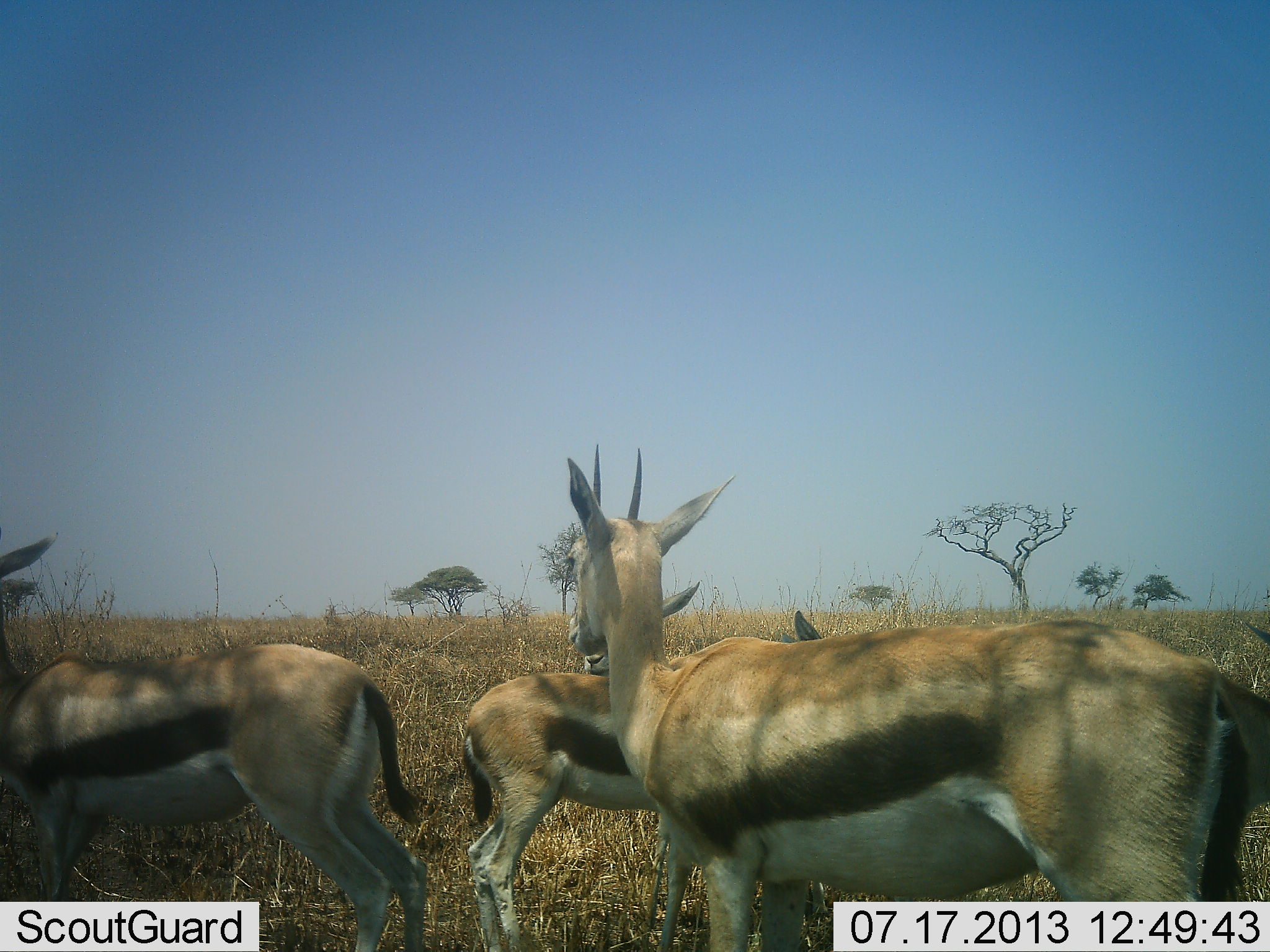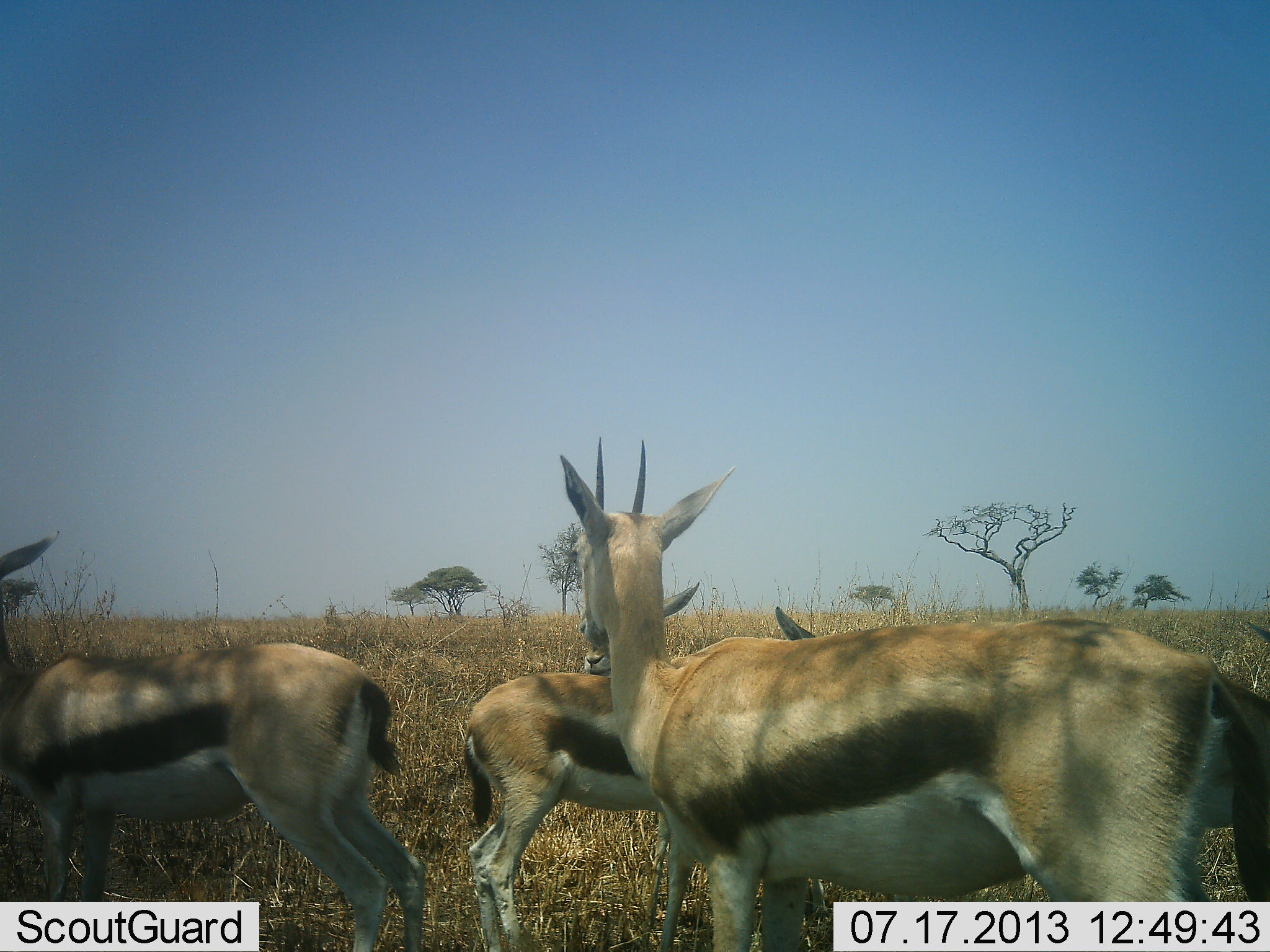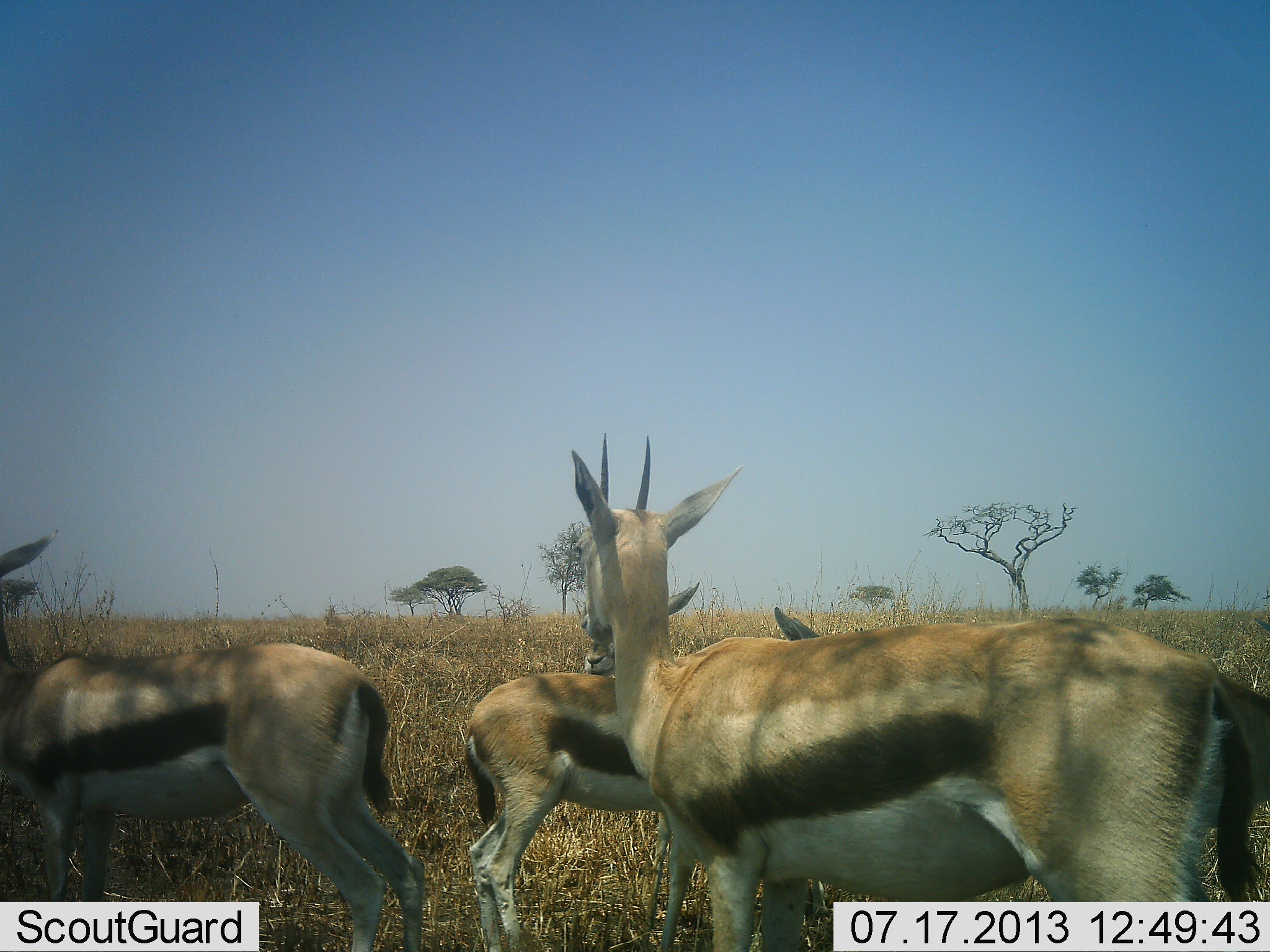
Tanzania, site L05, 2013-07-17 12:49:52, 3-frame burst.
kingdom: Animalia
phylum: Chordata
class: Mammalia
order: Artiodactyla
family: Bovidae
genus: Eudorcas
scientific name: Eudorcas thomsonii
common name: thomson's gazelle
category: gazellethomsons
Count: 4.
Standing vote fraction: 100%.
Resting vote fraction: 0%.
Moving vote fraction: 0%.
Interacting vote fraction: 0%.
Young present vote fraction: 7%.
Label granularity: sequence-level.